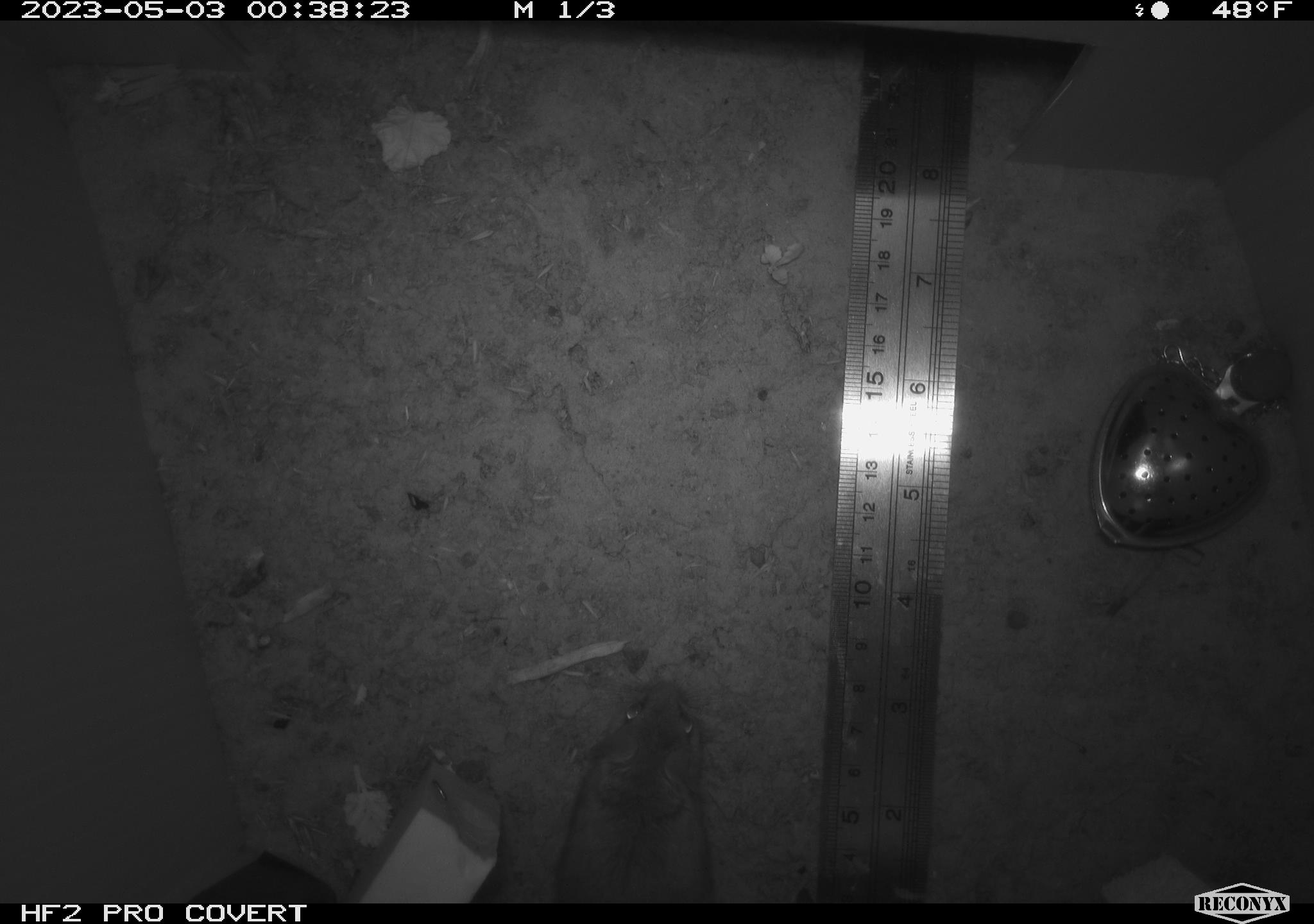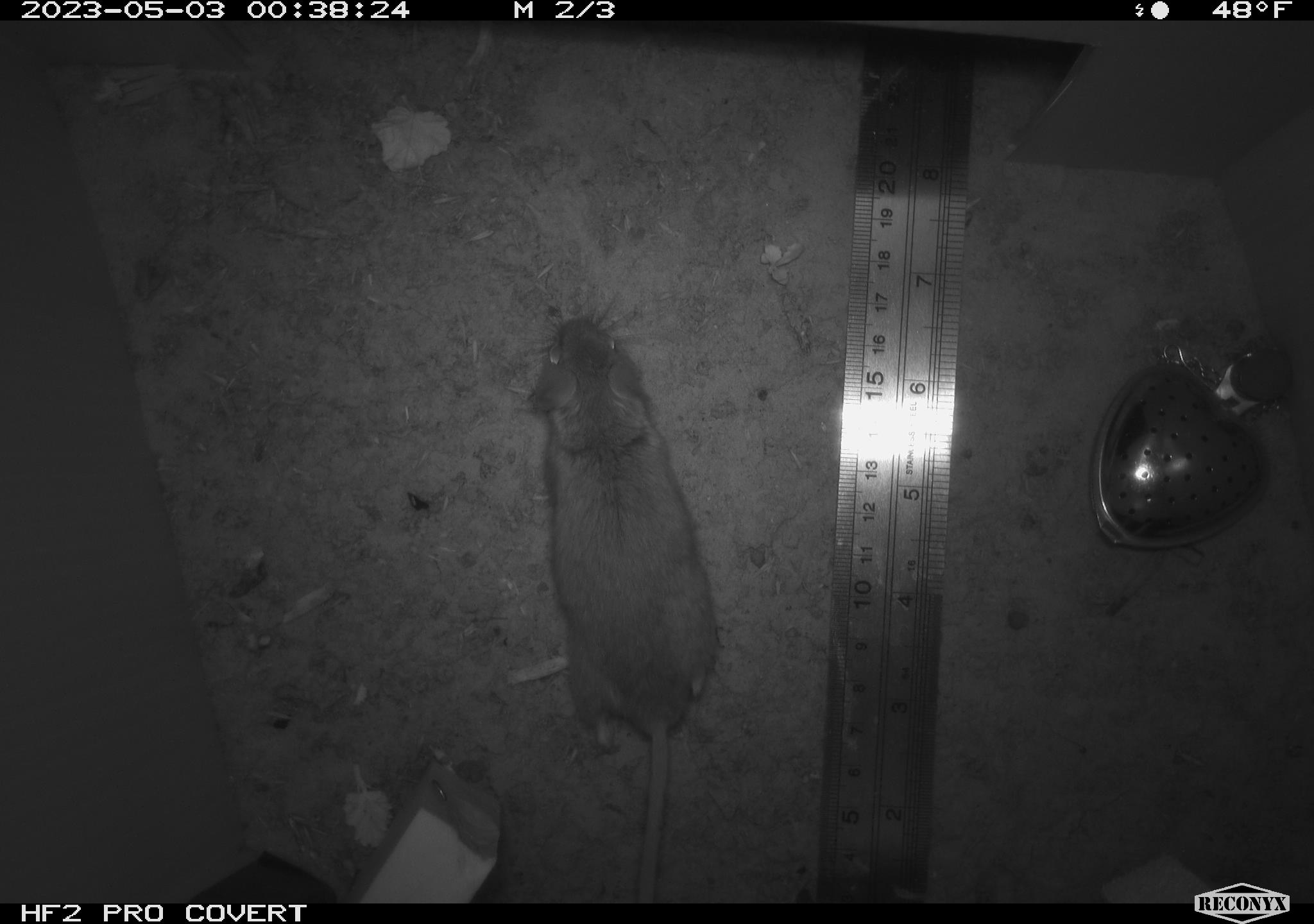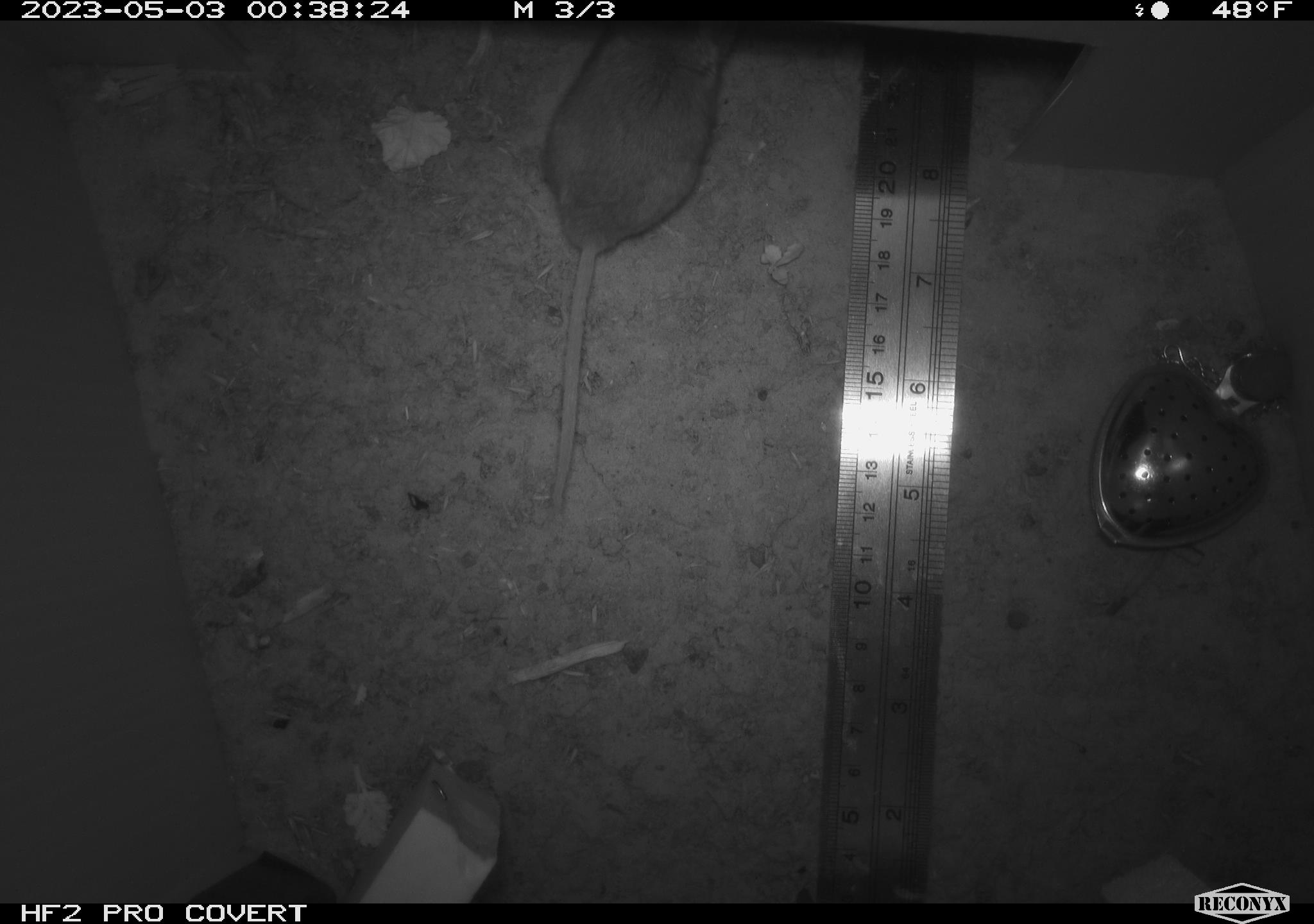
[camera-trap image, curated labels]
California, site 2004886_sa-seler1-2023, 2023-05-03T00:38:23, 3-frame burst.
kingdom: Animalia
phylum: Chordata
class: Mammalia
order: Rodentia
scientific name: Rodentia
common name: mouse species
Mouse species (Rodentia).